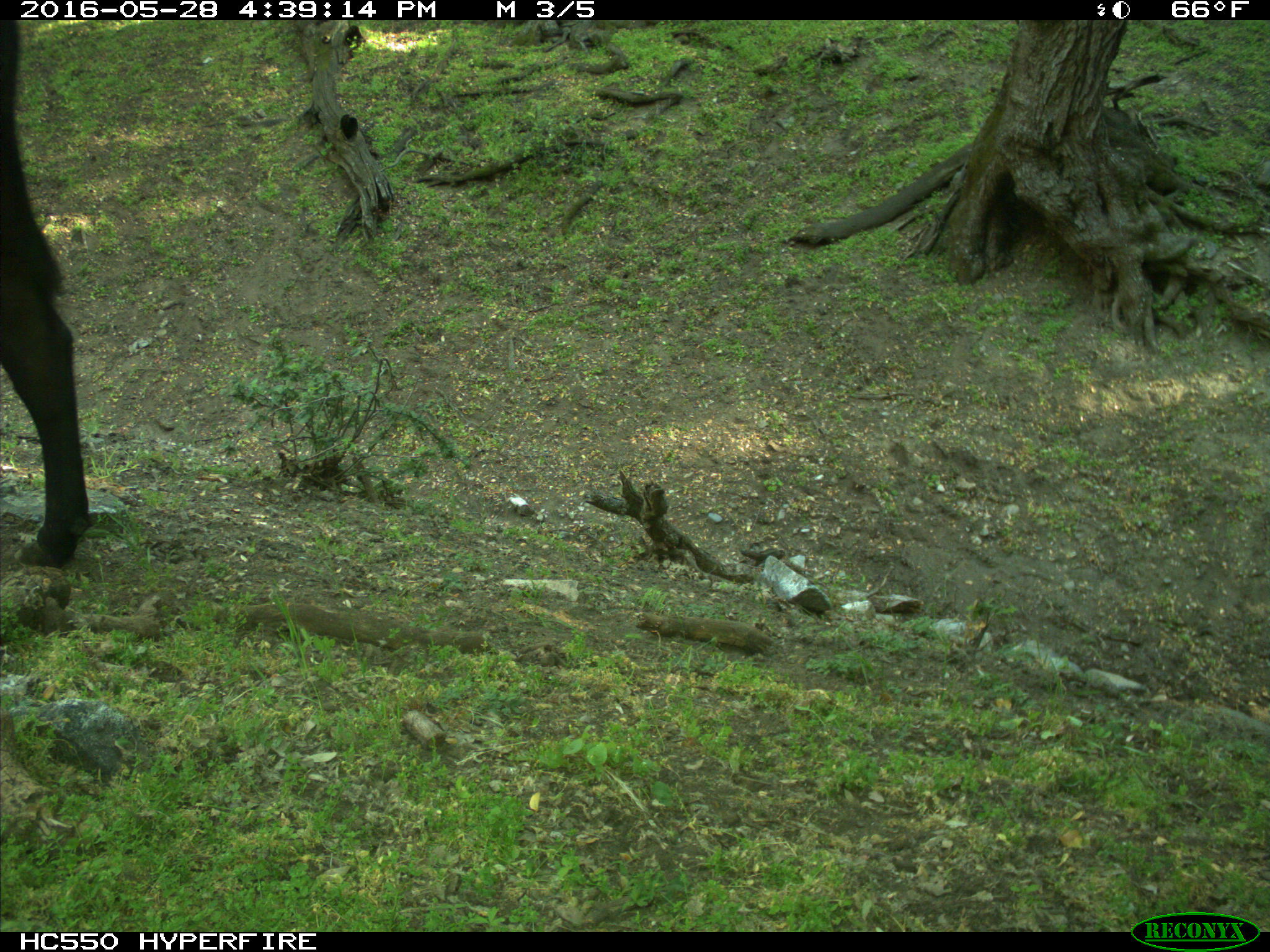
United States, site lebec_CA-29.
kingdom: Animalia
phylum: Chordata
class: Mammalia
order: Artiodactyla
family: Bovidae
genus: Bos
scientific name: Bos taurus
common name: domestic cow